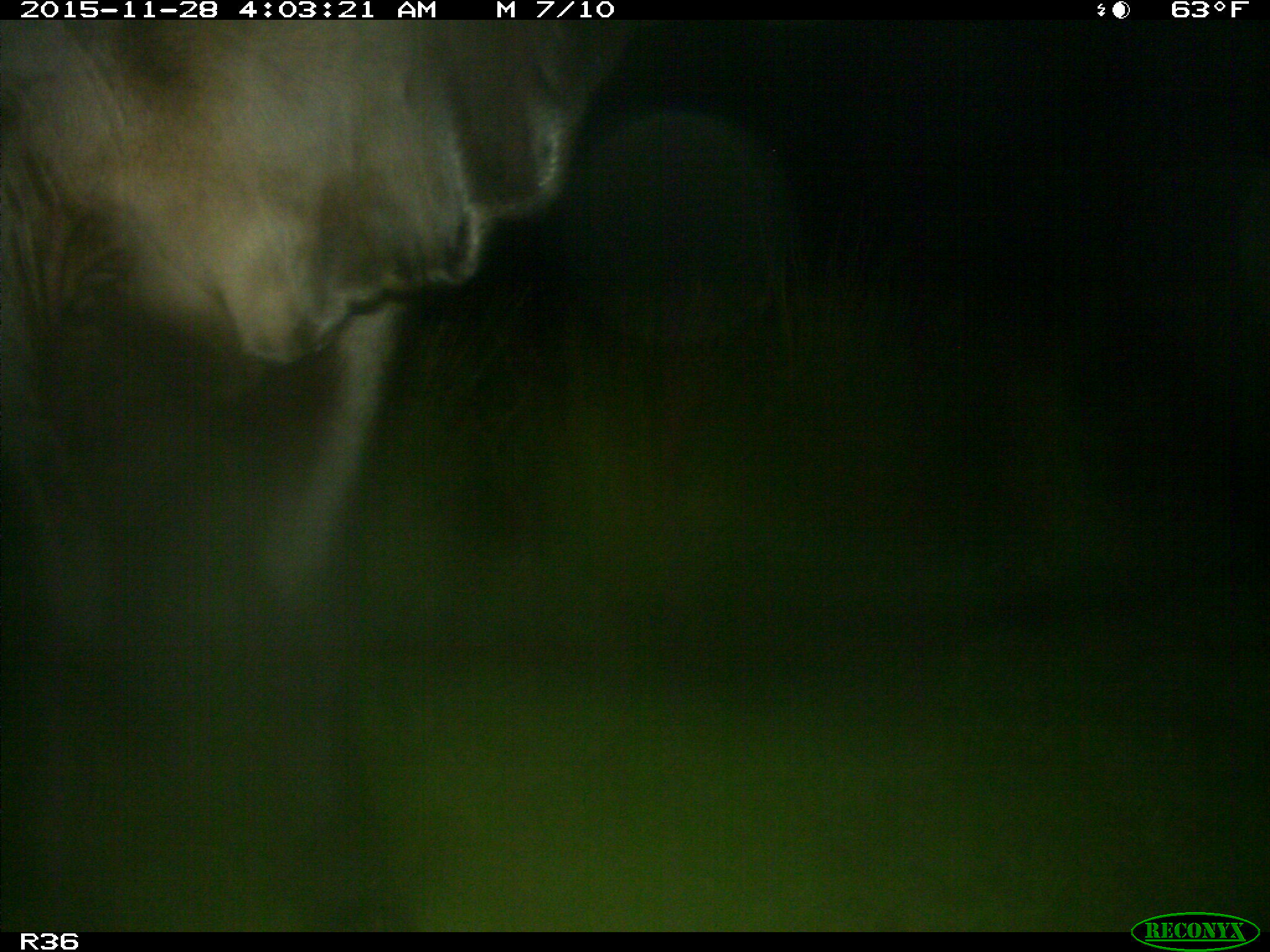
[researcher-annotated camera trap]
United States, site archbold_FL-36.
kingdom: Animalia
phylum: Chordata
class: Mammalia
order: Artiodactyla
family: Bovidae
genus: Bos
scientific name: Bos taurus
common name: domestic cow